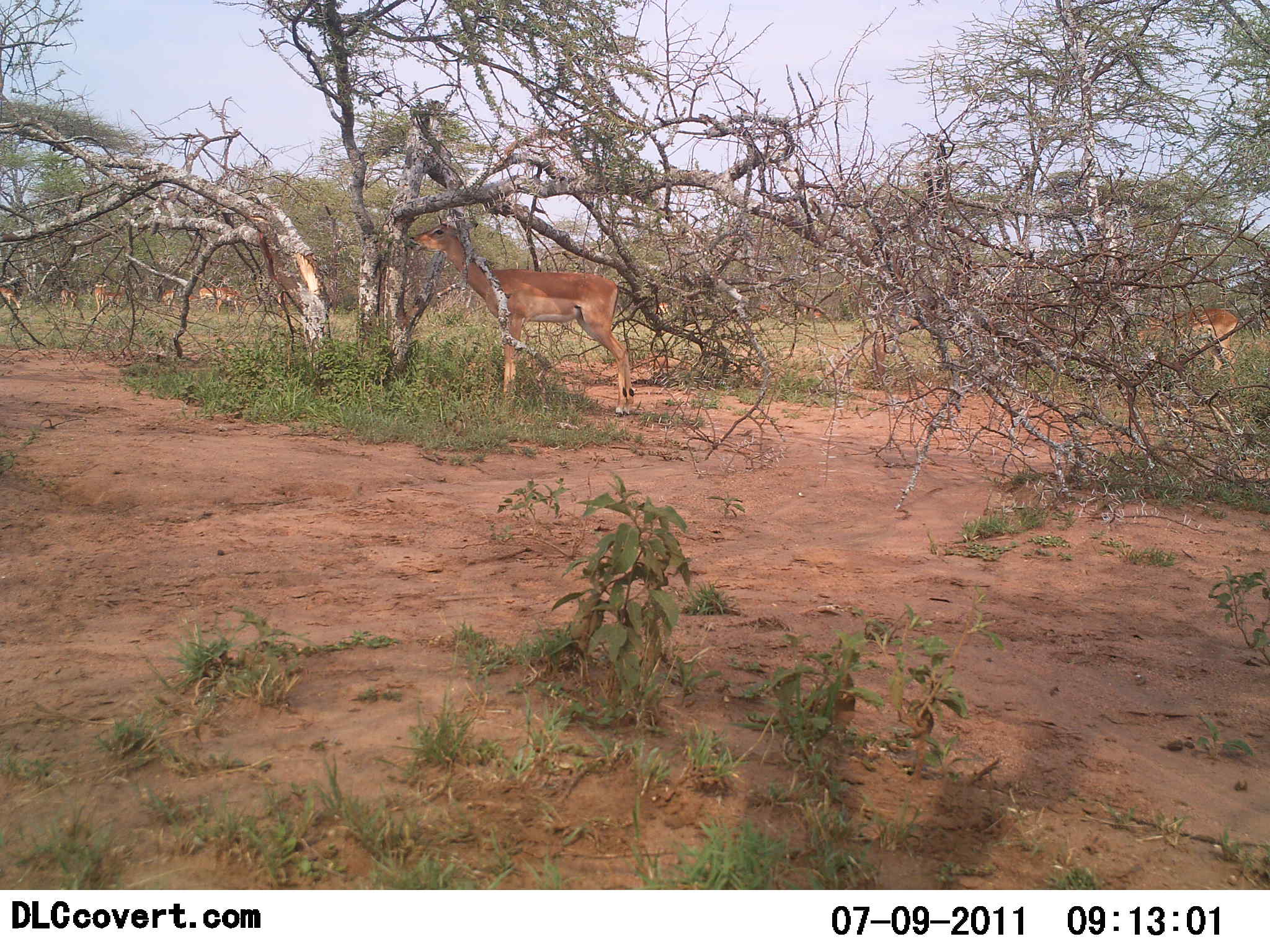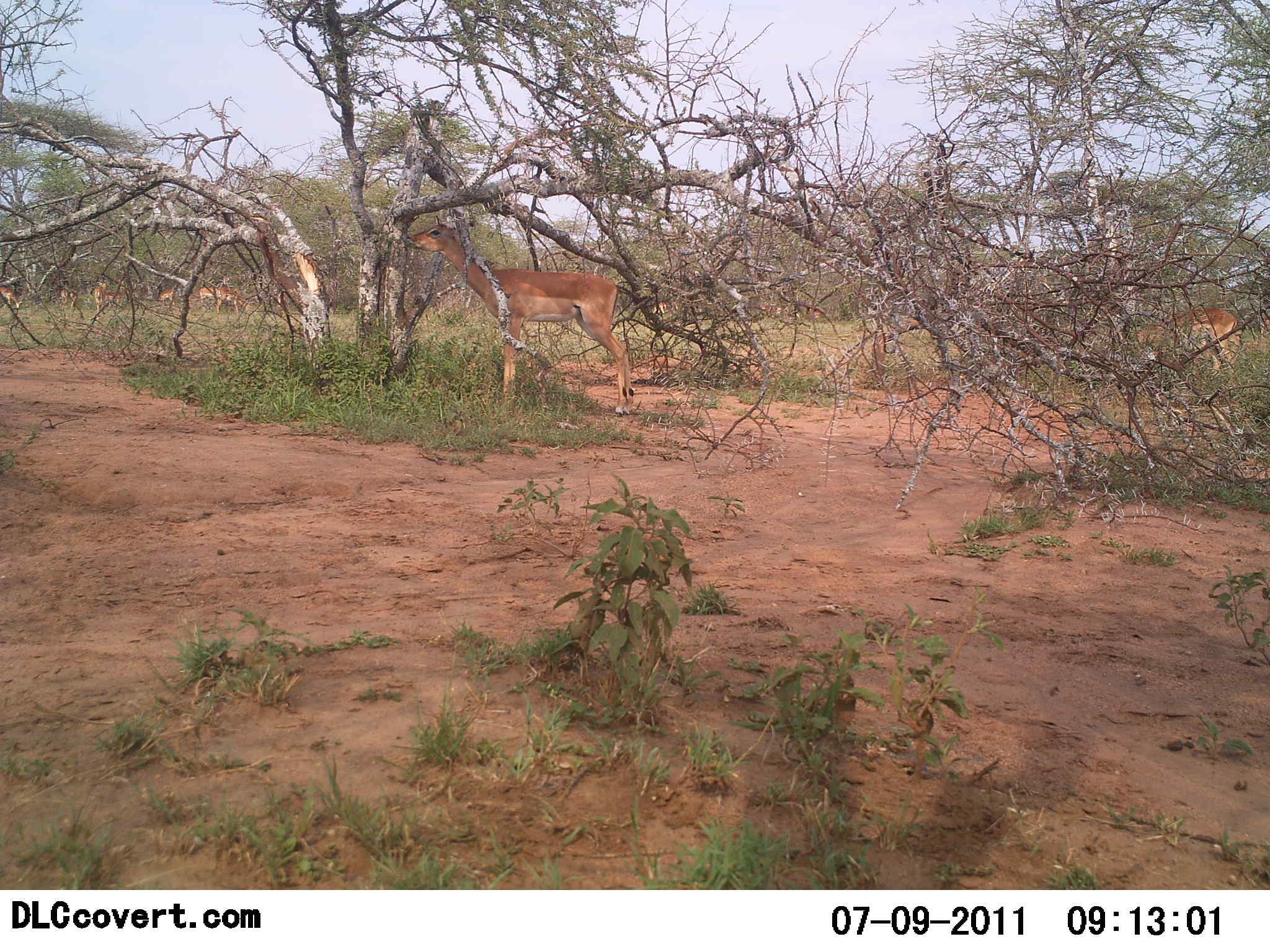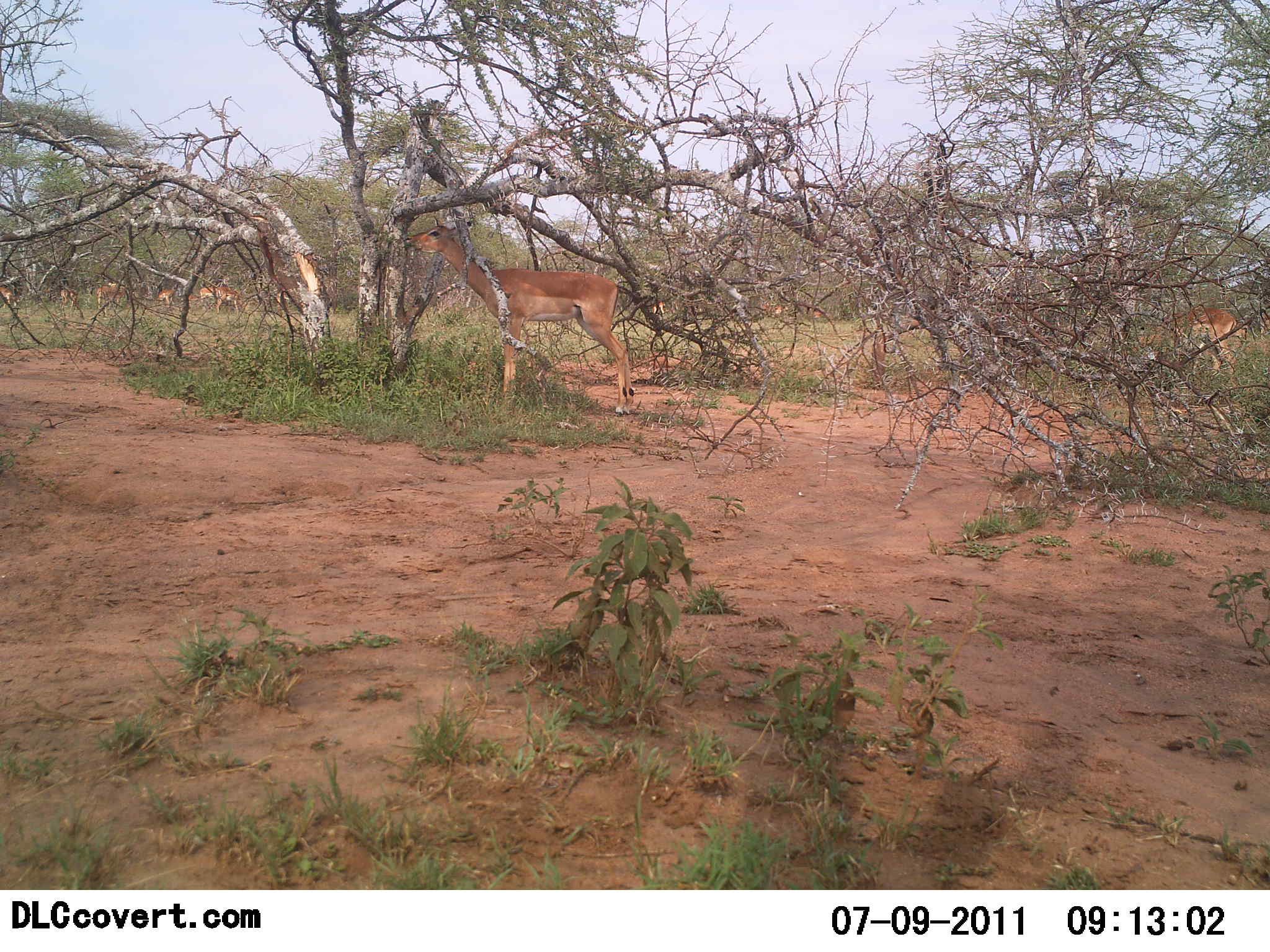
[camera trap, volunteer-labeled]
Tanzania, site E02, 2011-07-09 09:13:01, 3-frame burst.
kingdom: Animalia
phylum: Chordata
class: Mammalia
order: Artiodactyla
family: Bovidae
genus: Aepyceros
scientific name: Aepyceros melampus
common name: impala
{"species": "impala (Aepyceros melampus)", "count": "8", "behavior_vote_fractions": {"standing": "70%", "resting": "0%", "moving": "0%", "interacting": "0%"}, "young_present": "0%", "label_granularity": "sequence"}